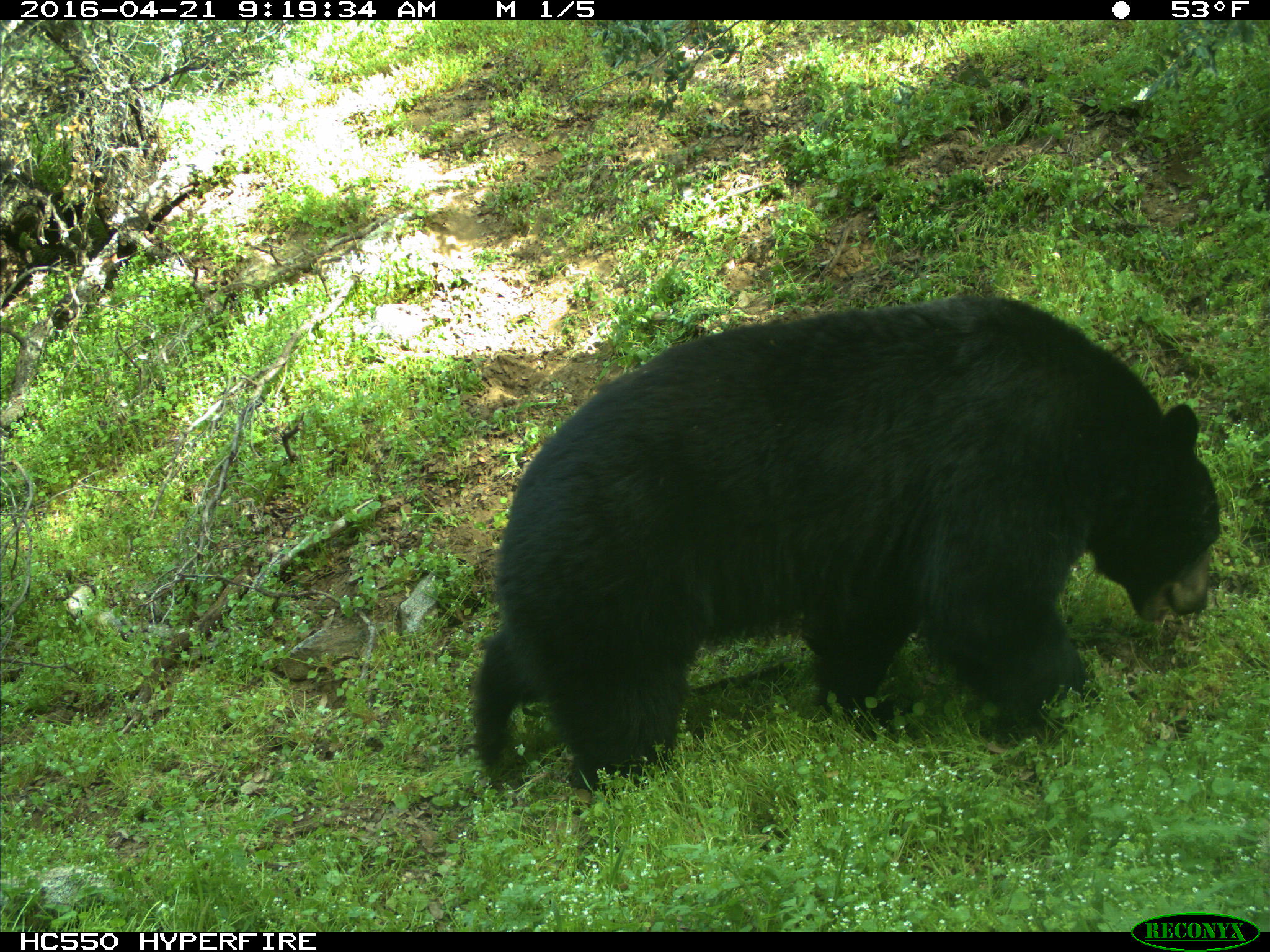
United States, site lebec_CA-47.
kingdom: Animalia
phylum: Chordata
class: Mammalia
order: Carnivora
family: Ursidae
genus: Ursus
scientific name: Ursus americanus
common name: american black bear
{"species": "Ursus americanus (american black bear)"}